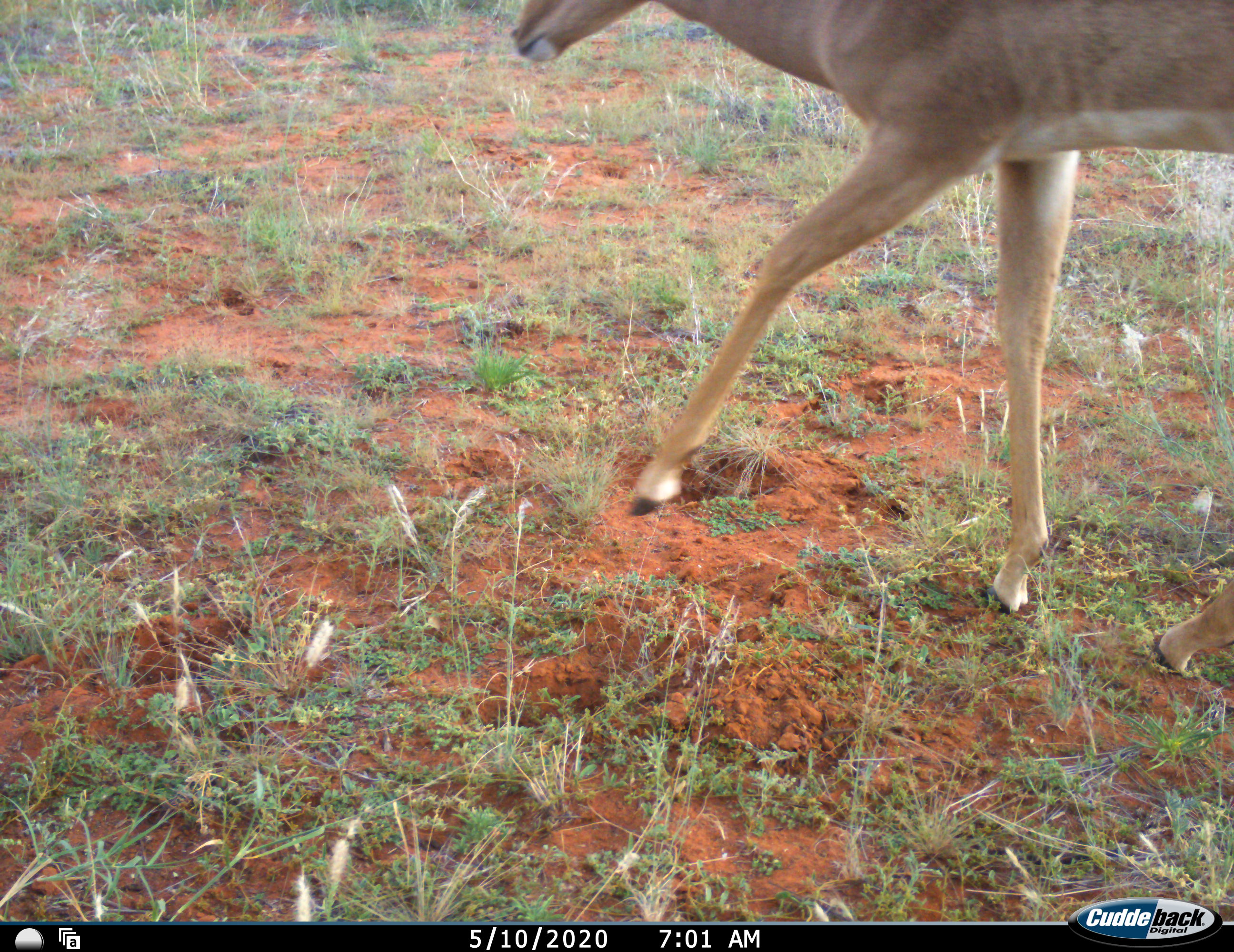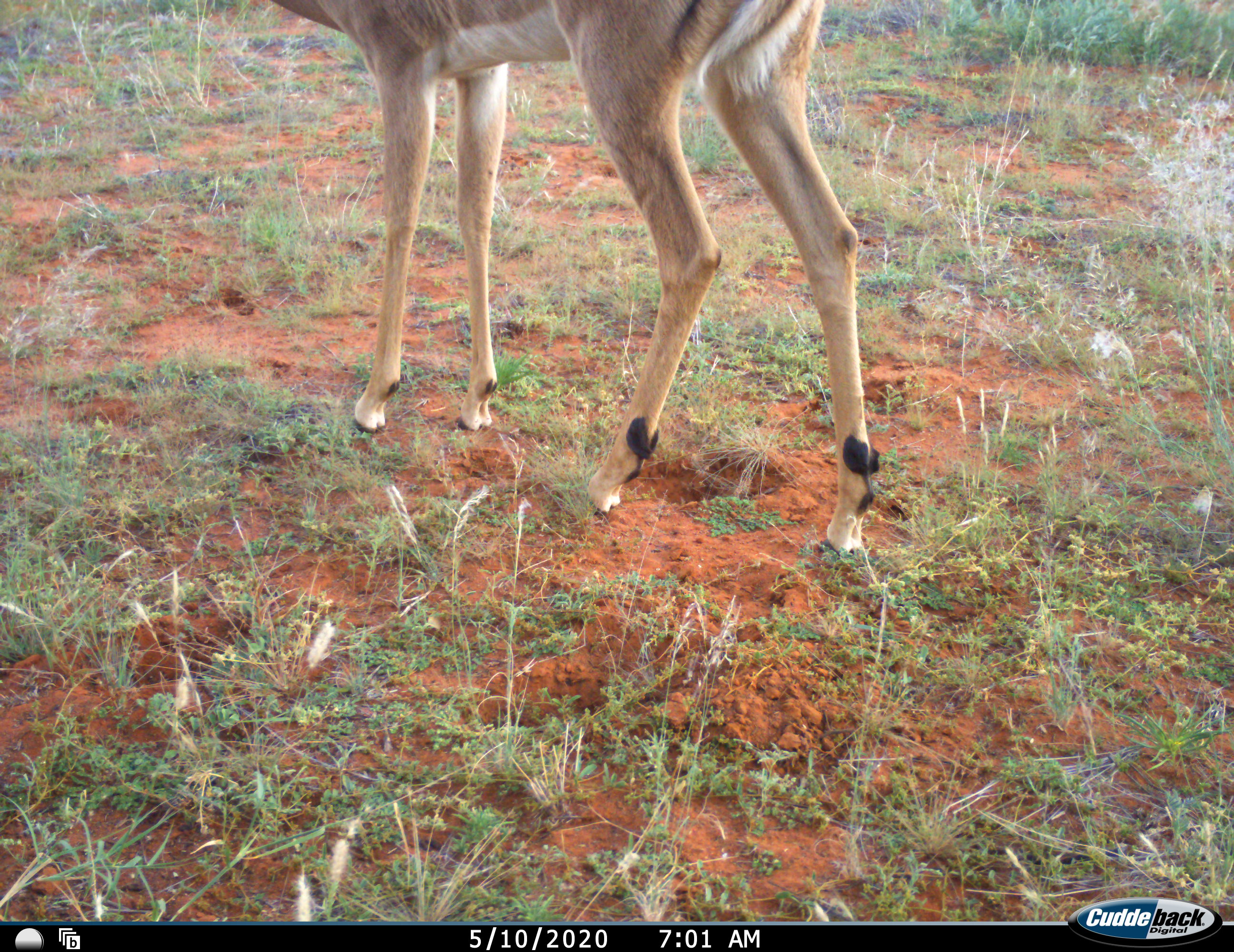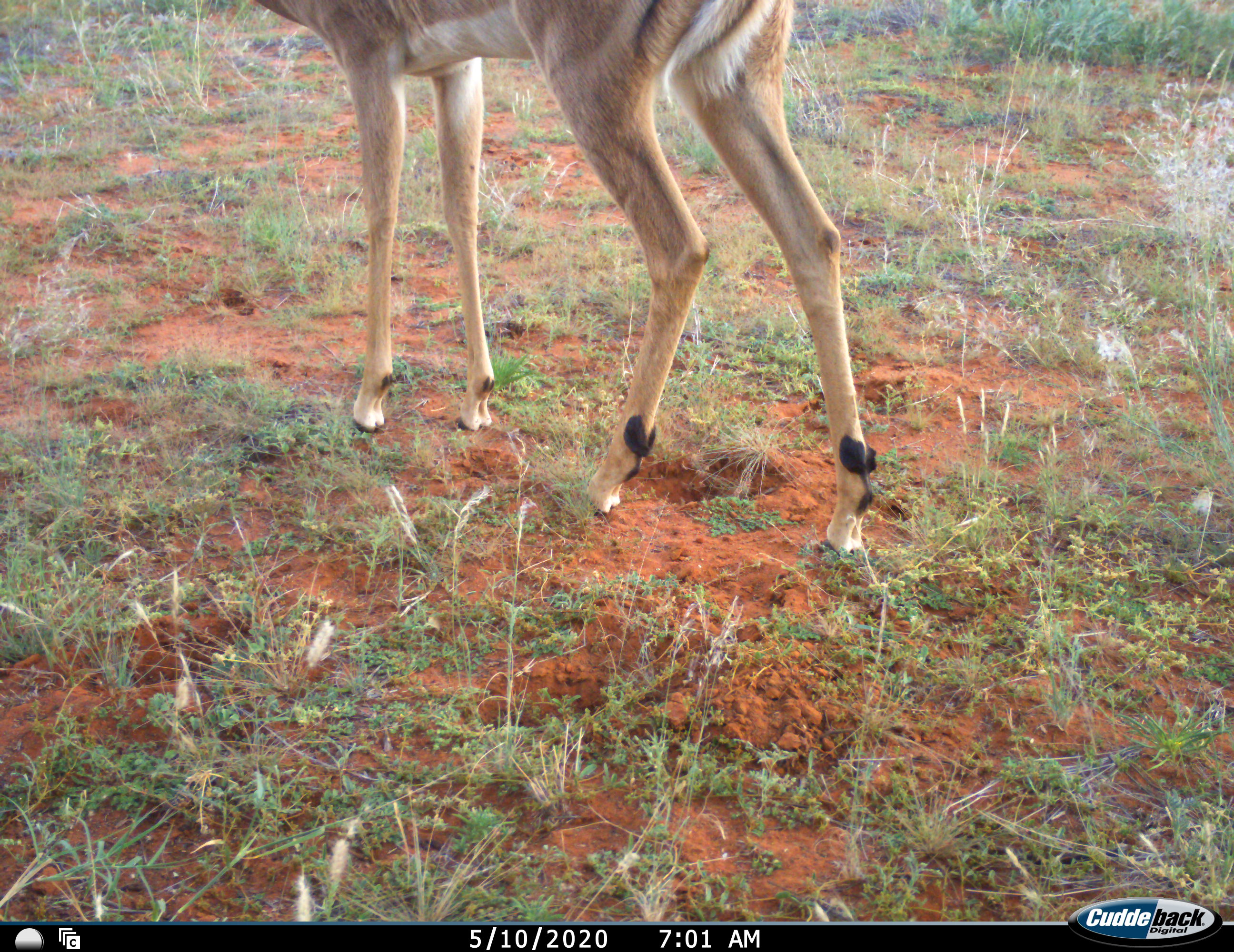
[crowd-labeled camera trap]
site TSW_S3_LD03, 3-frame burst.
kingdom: Animalia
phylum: Chordata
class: Mammalia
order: Artiodactyla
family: Bovidae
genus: Aepyceros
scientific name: Aepyceros melampus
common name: impala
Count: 1.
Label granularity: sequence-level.